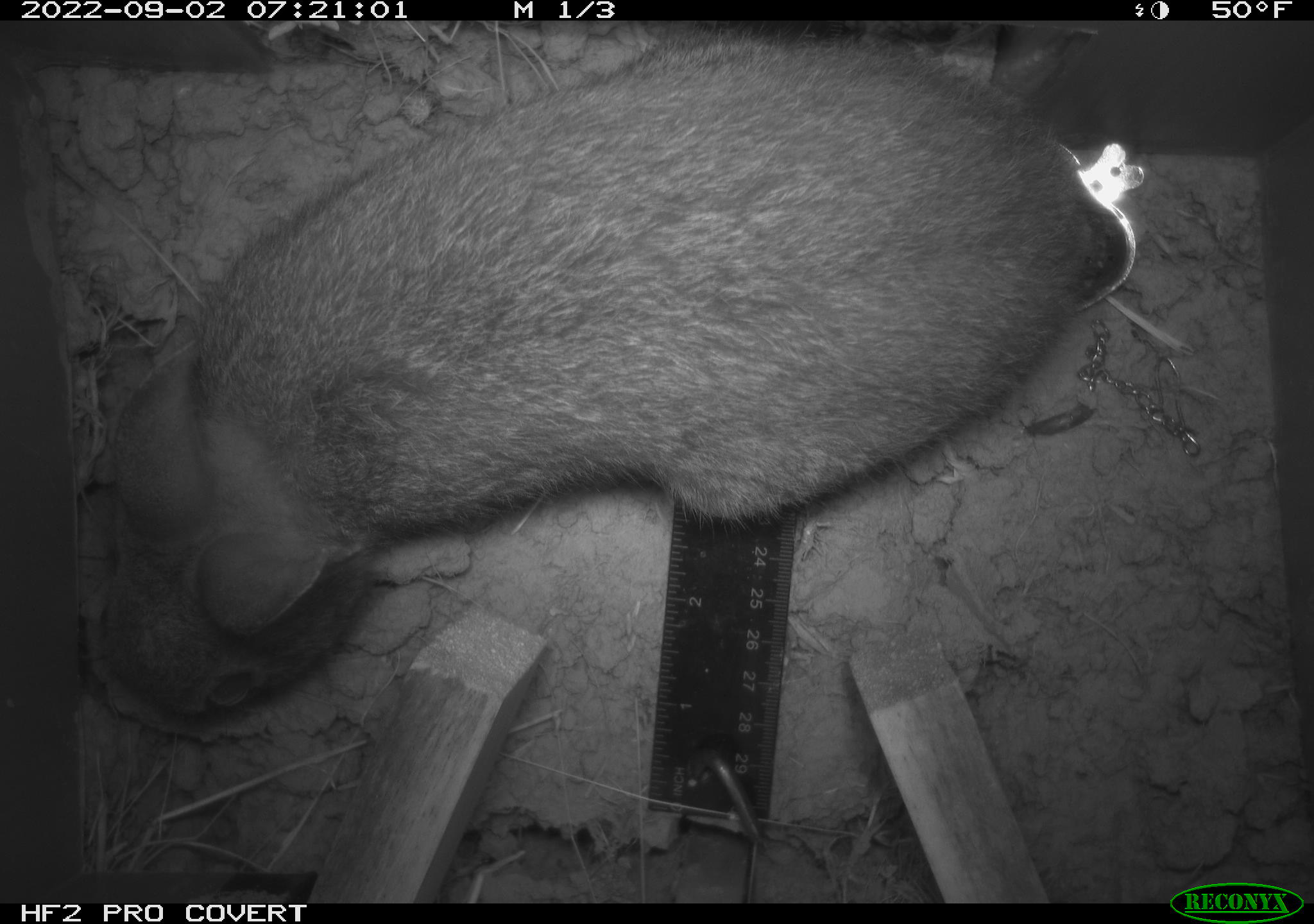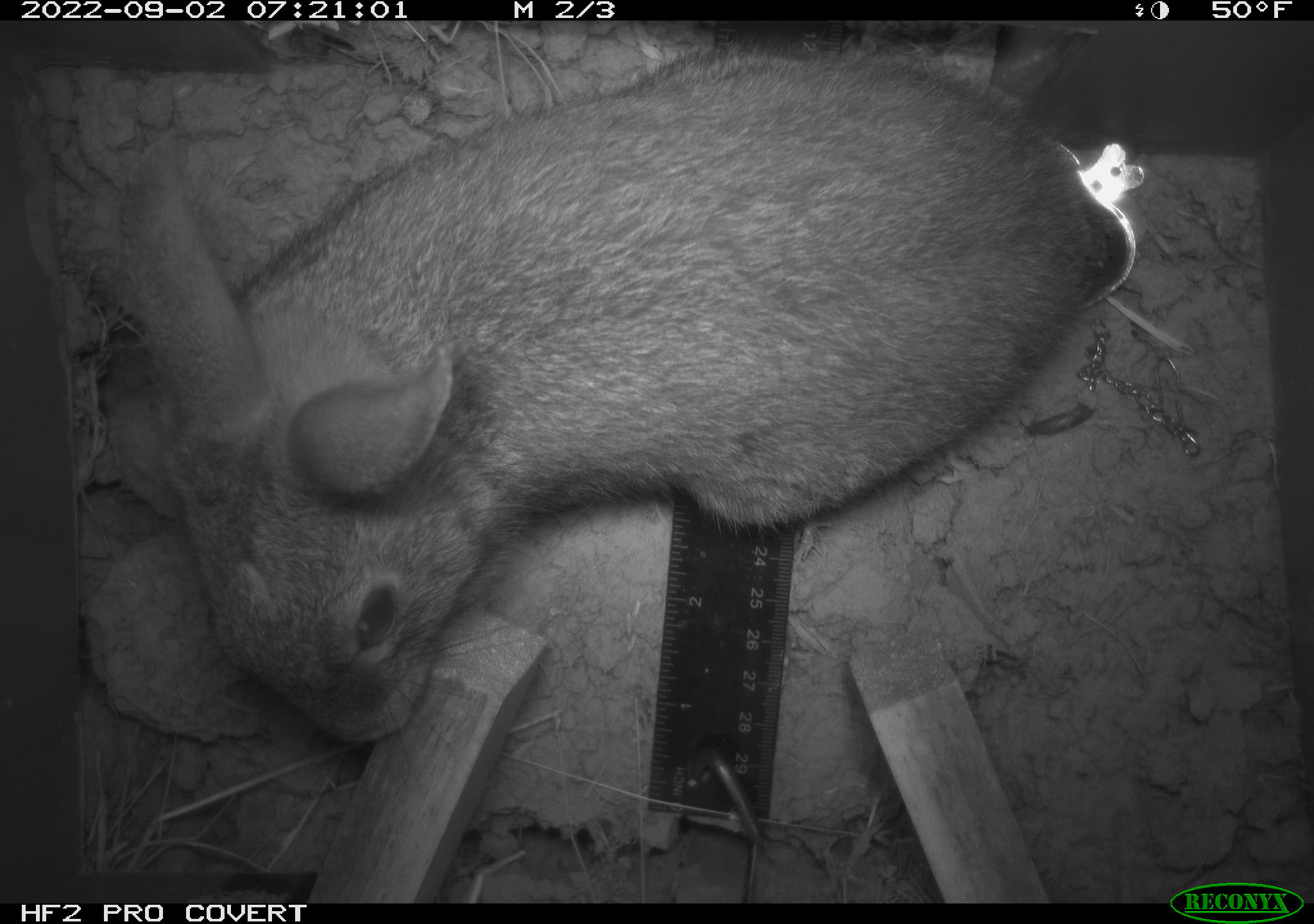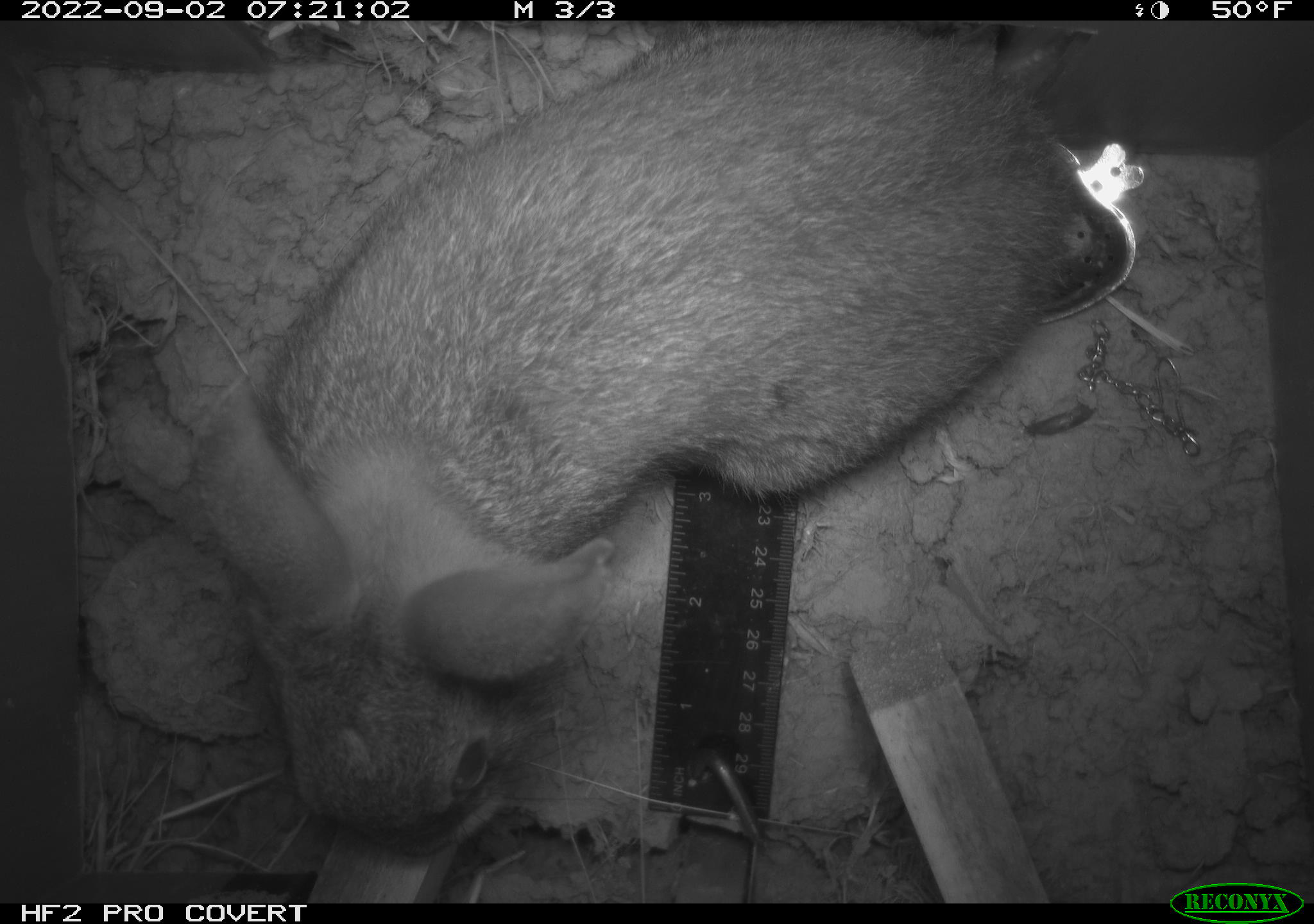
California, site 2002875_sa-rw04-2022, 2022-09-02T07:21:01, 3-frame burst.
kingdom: Animalia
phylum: Chordata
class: Mammalia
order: Lagomorpha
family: Leporidae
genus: Sylvilagus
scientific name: Sylvilagus bachmani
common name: brush rabbit